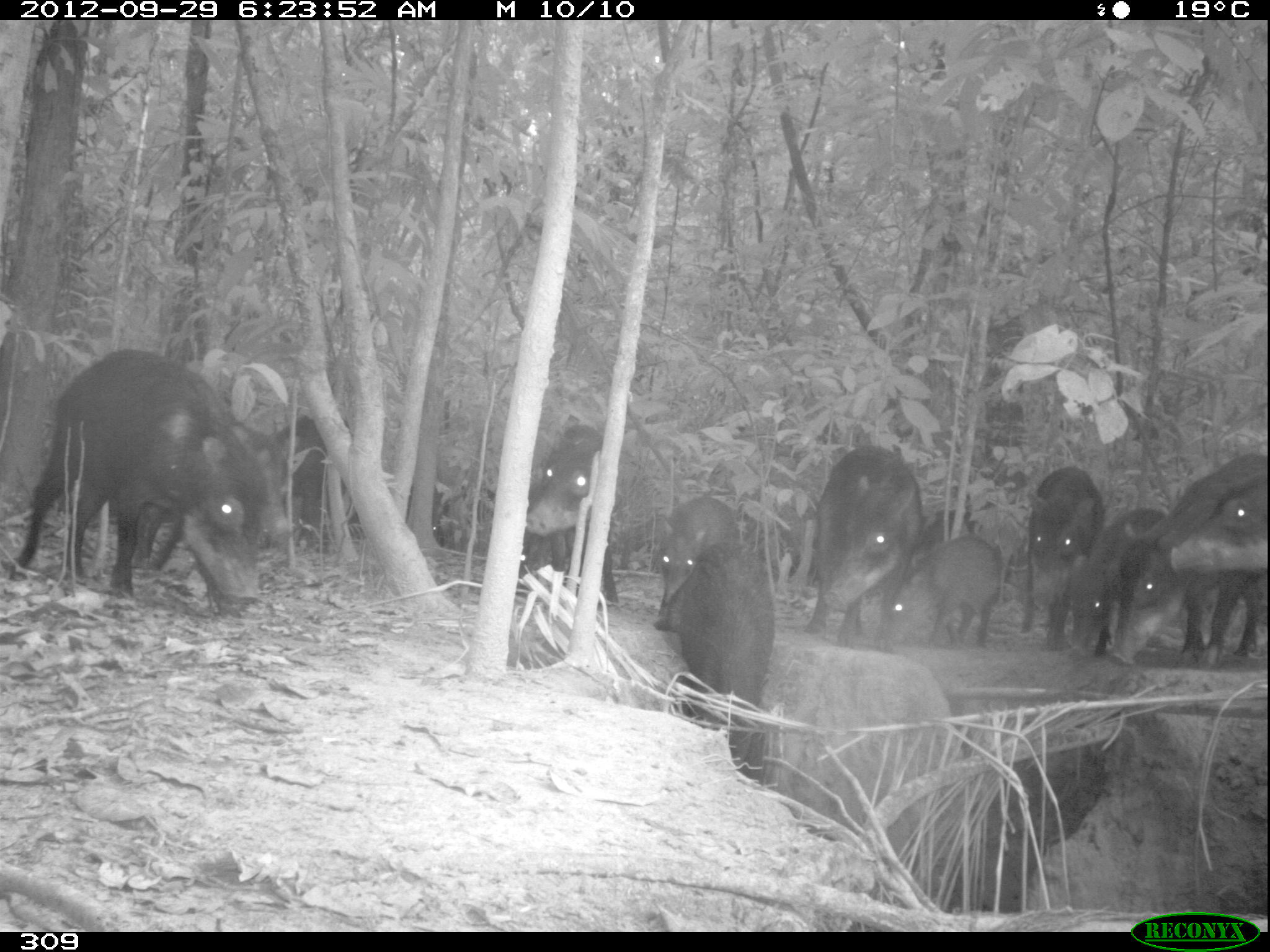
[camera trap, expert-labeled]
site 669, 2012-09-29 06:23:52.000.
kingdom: Animalia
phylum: Chordata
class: Mammalia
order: Artiodactyla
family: Tayassuidae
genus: Tayassu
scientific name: Tayassu pecari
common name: white-lipped peccary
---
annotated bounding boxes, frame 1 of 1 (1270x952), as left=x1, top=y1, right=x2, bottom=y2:
tayassu pecari: left=10, top=349, right=265, bottom=617; left=1105, top=452, right=1265, bottom=664; left=654, top=540, right=774, bottom=765; left=131, top=422, right=298, bottom=571; left=803, top=444, right=923, bottom=651; left=525, top=420, right=618, bottom=606; left=1019, top=466, right=1105, bottom=650; left=1066, top=506, right=1164, bottom=657; left=886, top=536, right=1001, bottom=647; left=264, top=416, right=353, bottom=552; left=1169, top=469, right=1265, bottom=574; left=657, top=494, right=737, bottom=615; left=433, top=486, right=496, bottom=547